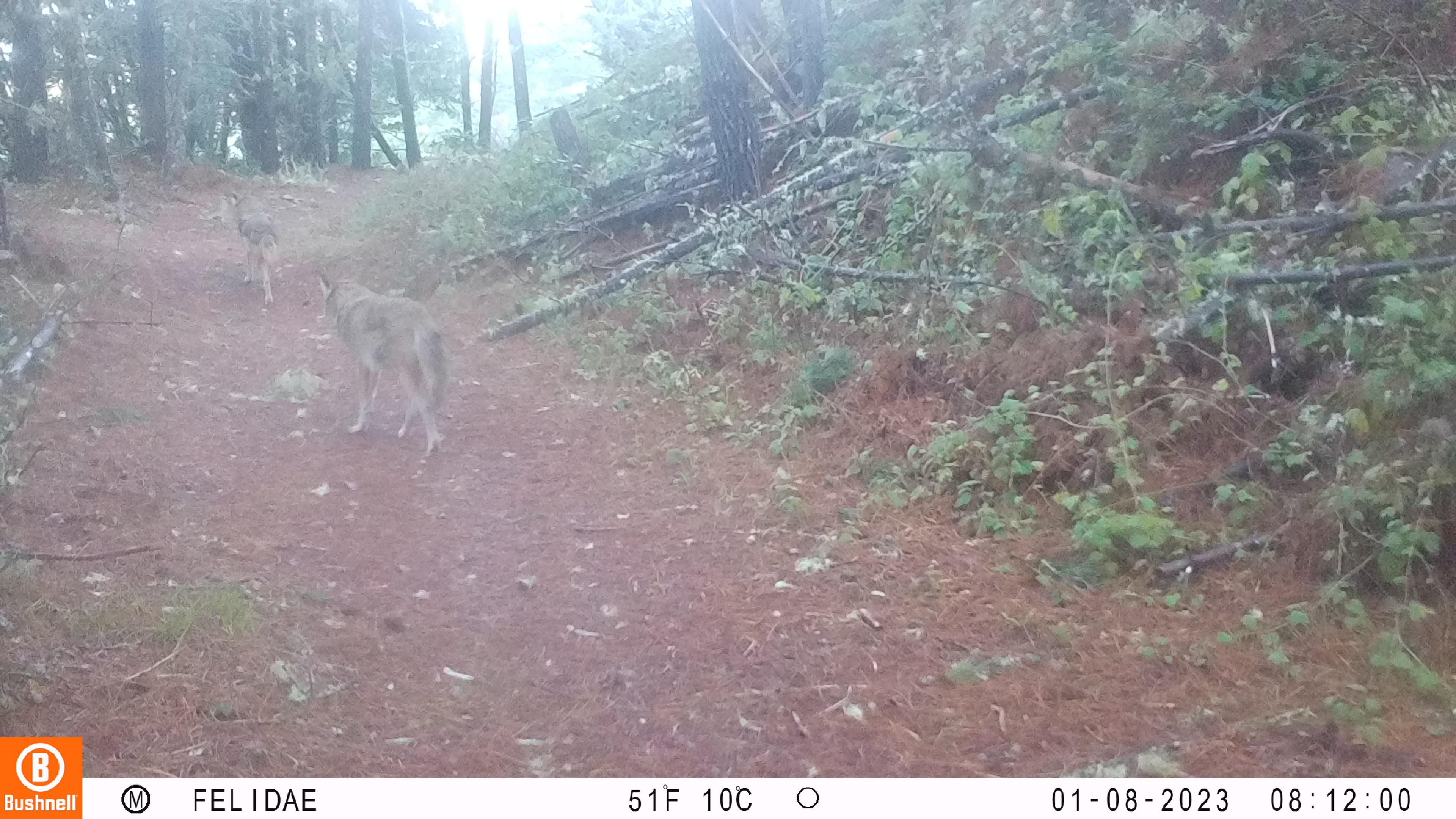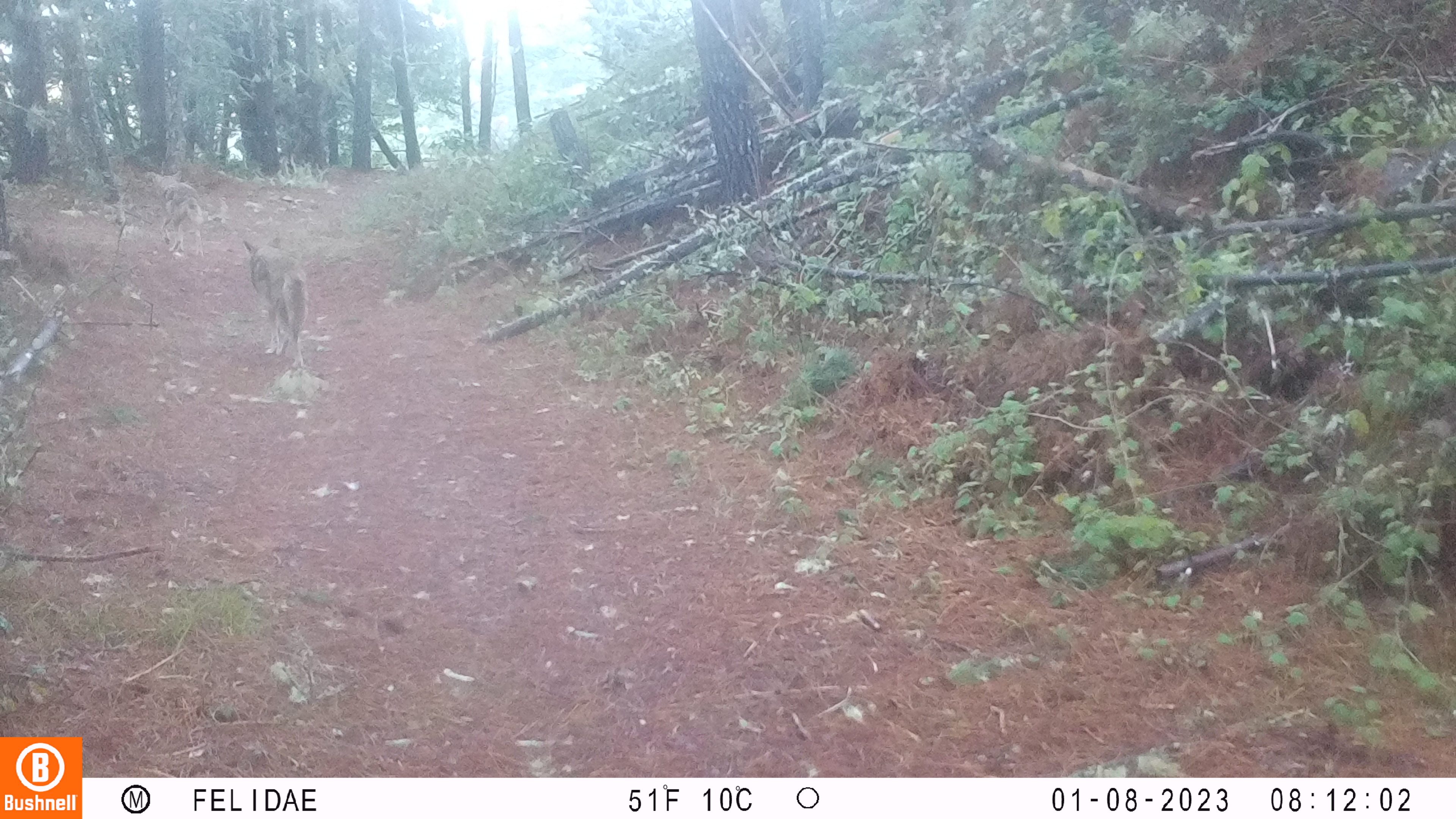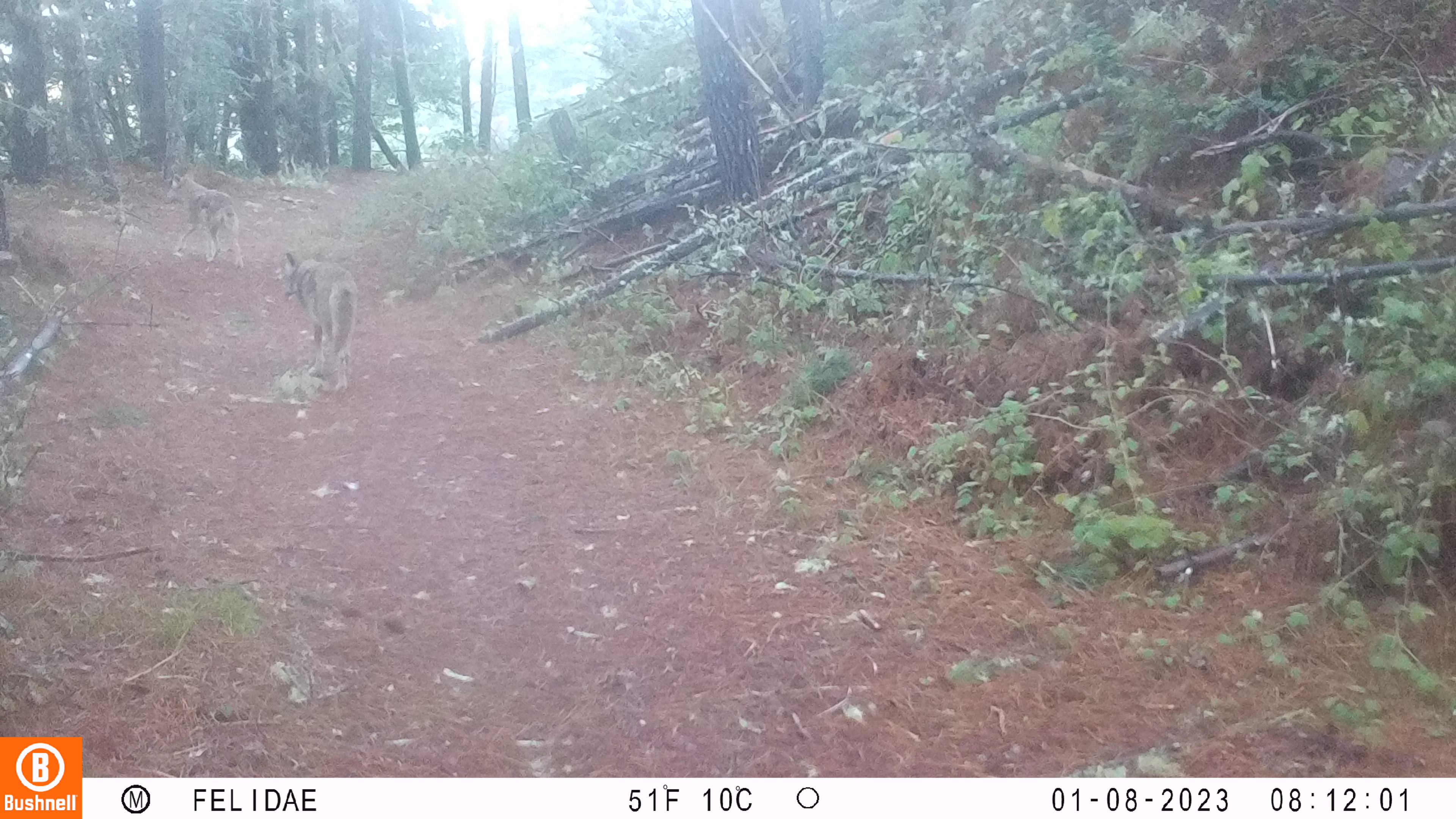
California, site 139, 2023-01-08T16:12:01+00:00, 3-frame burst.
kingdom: Animalia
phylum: Chordata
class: Mammalia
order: Carnivora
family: Canidae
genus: Canis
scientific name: Canis latrans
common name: coyote